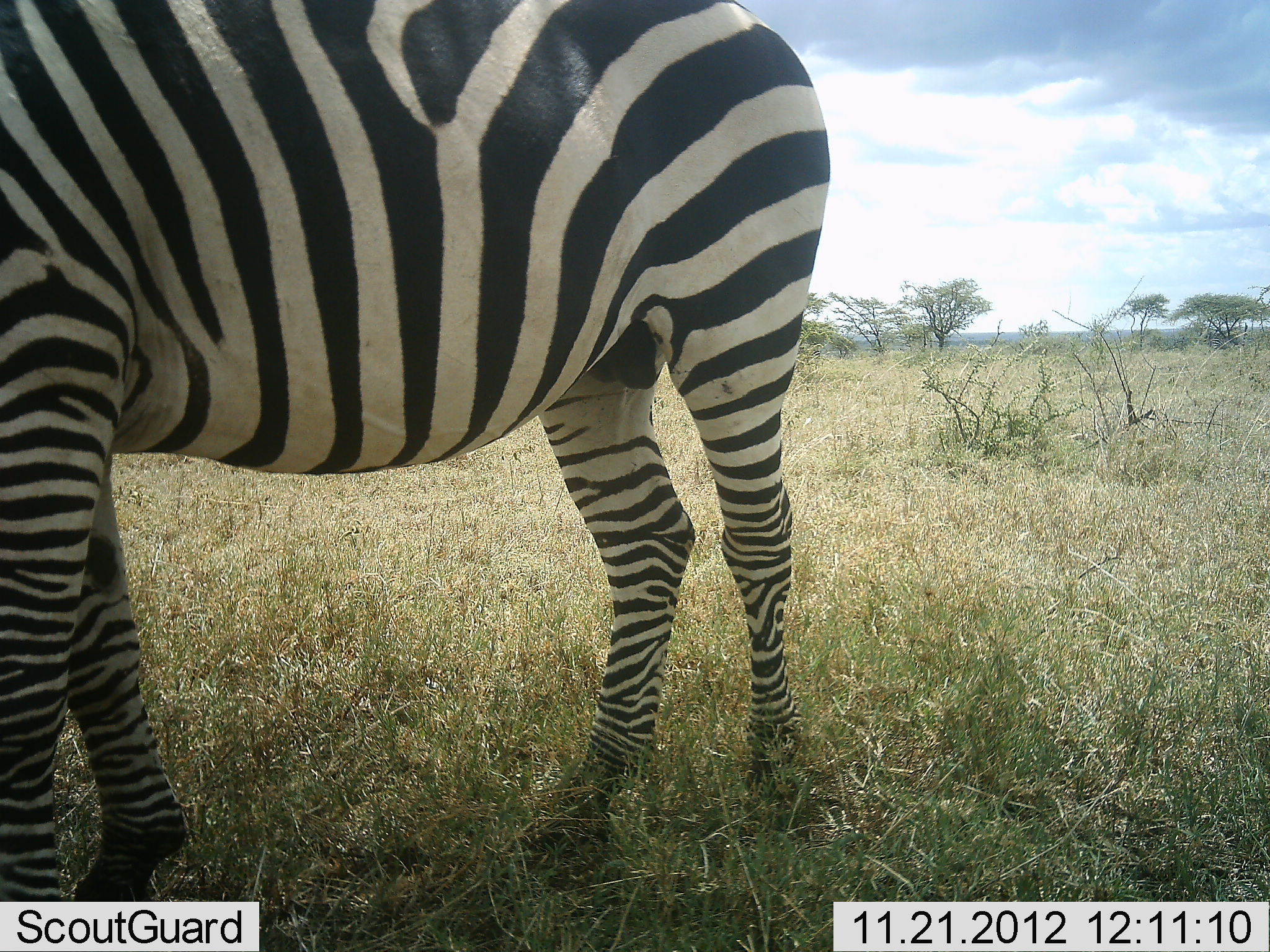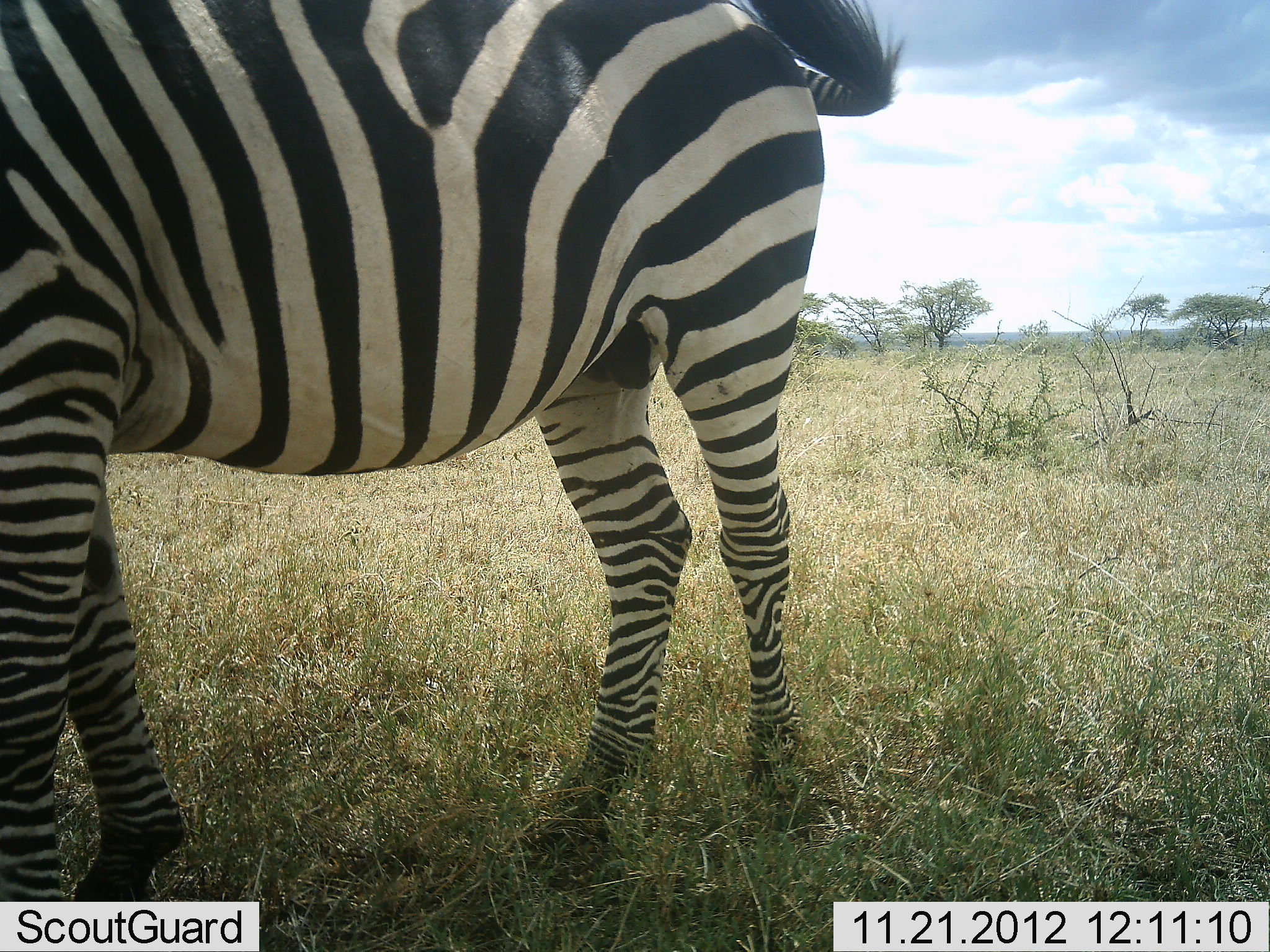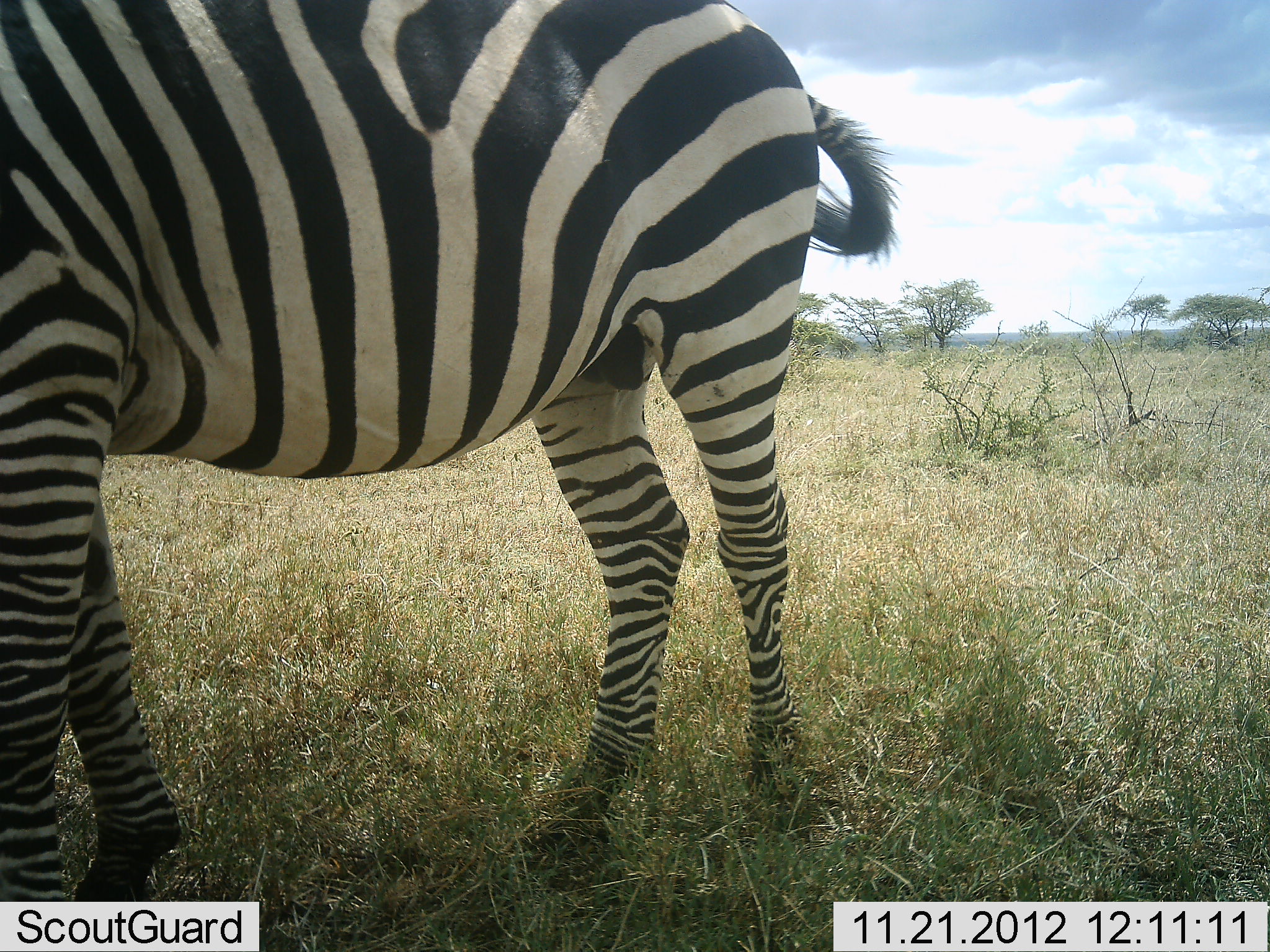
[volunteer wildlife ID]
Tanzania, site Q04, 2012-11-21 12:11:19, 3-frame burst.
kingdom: Animalia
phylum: Chordata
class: Mammalia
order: Perissodactyla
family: Equidae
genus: Equus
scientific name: Equus quagga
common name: plains zebra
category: zebra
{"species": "zebra (plains zebra) (Equus quagga)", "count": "1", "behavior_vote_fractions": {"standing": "100%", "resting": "0%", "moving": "0%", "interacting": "0%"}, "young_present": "0%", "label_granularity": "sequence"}